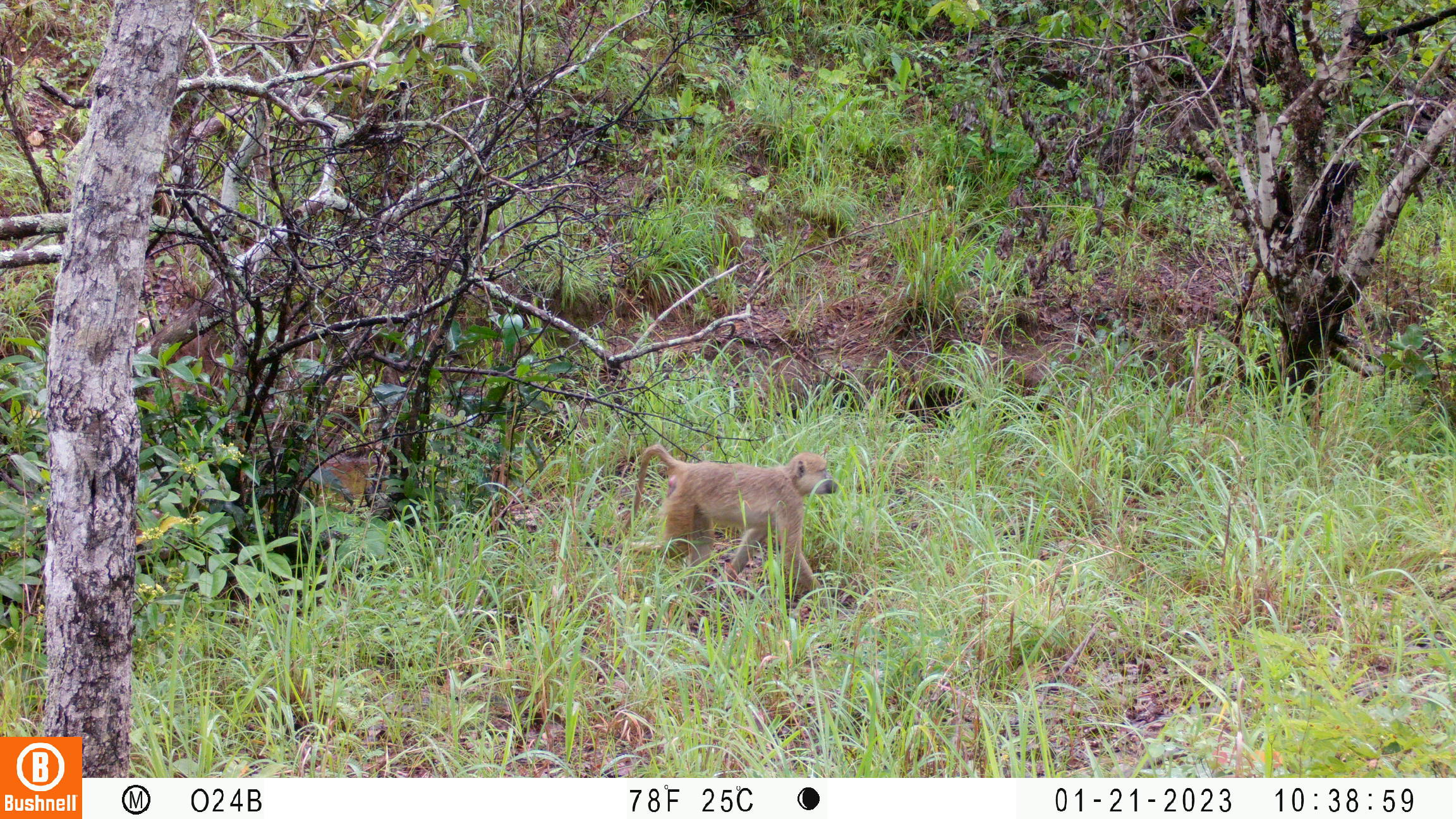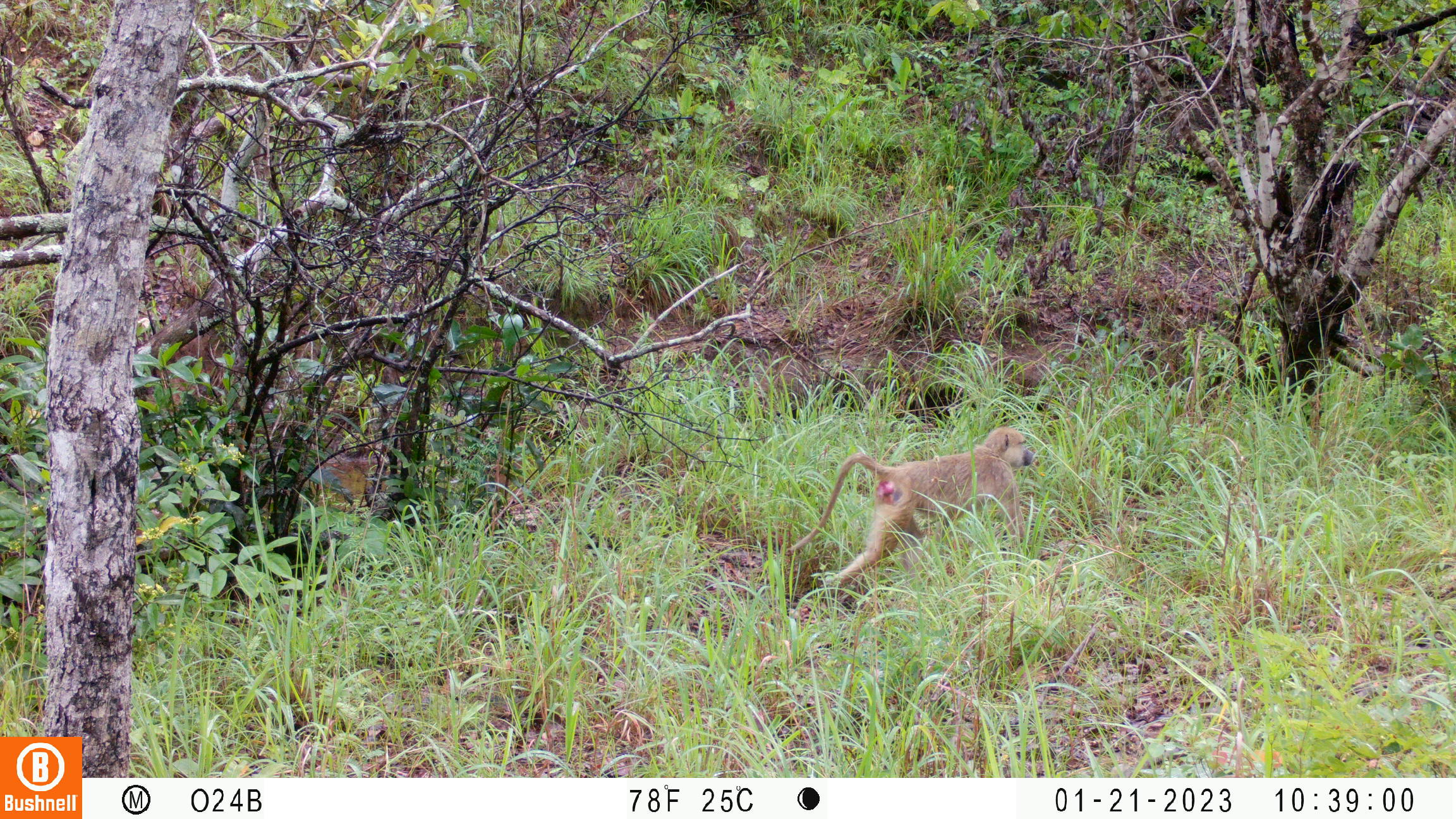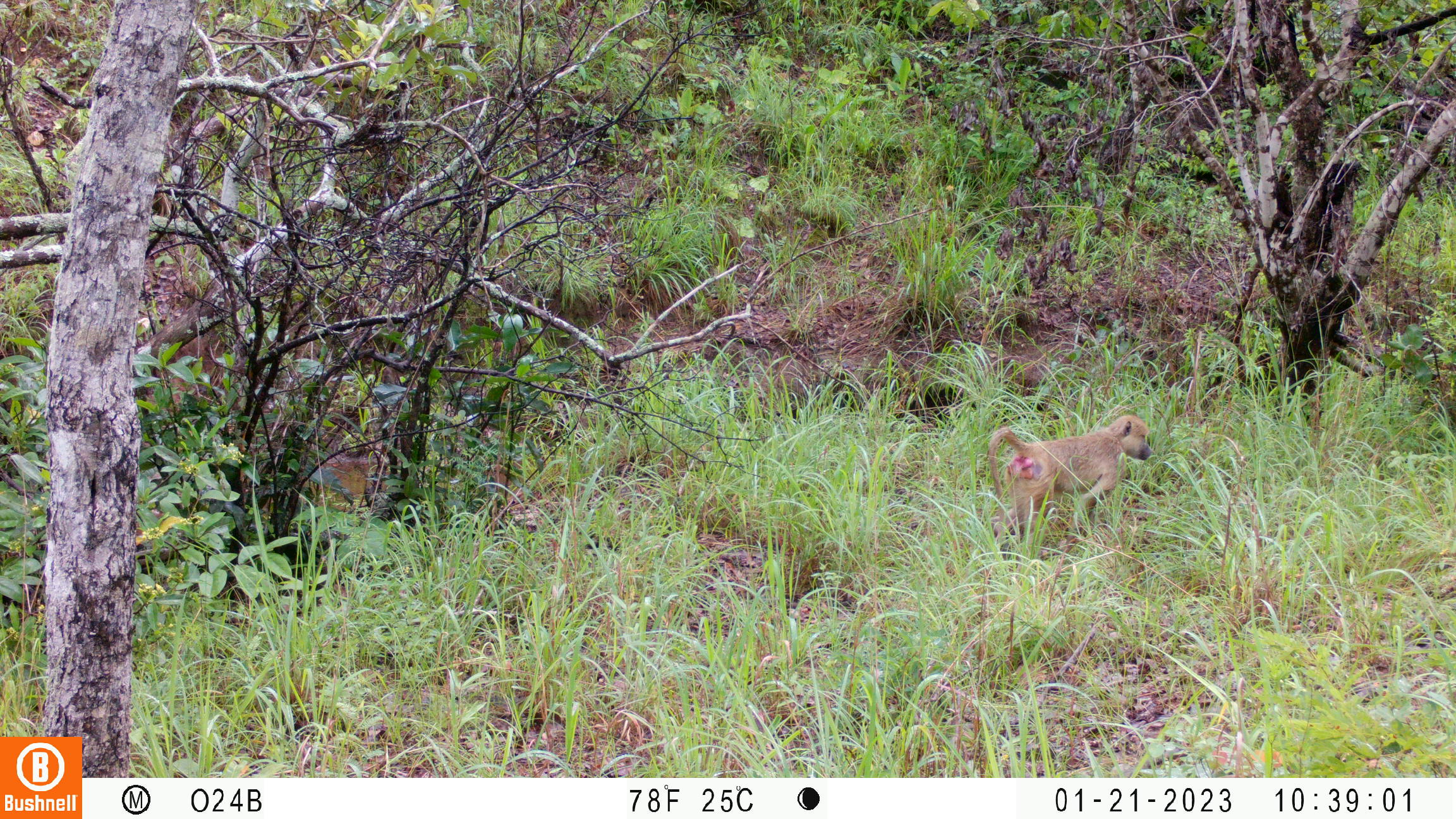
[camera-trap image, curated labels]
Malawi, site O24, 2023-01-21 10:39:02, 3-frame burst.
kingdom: Animalia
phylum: Chordata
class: Mammalia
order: Primates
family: Cercopithecidae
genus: Papio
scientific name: Papio cynocephalus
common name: yellow baboon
Yellow baboon (Papio cynocephalus), count 1.